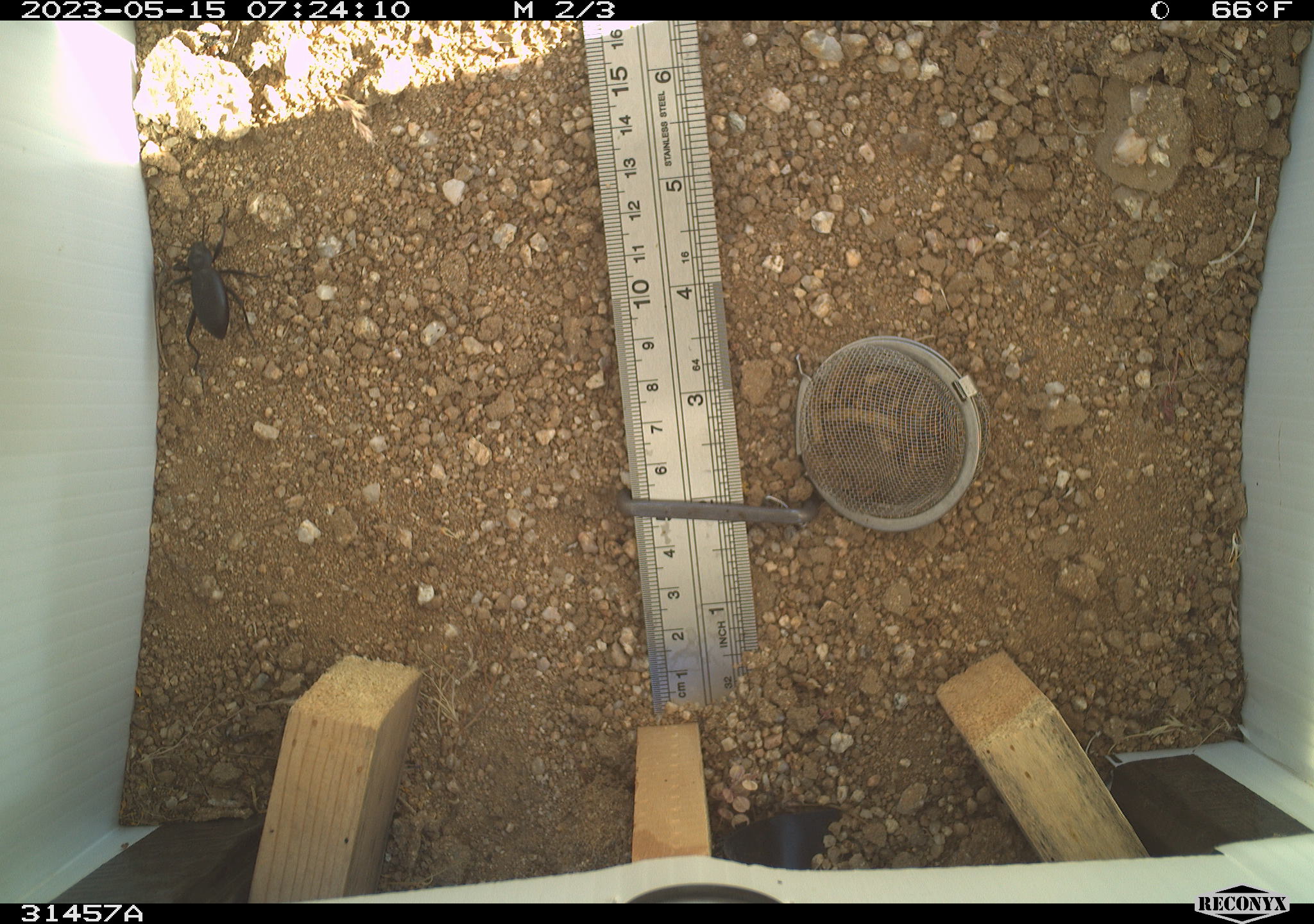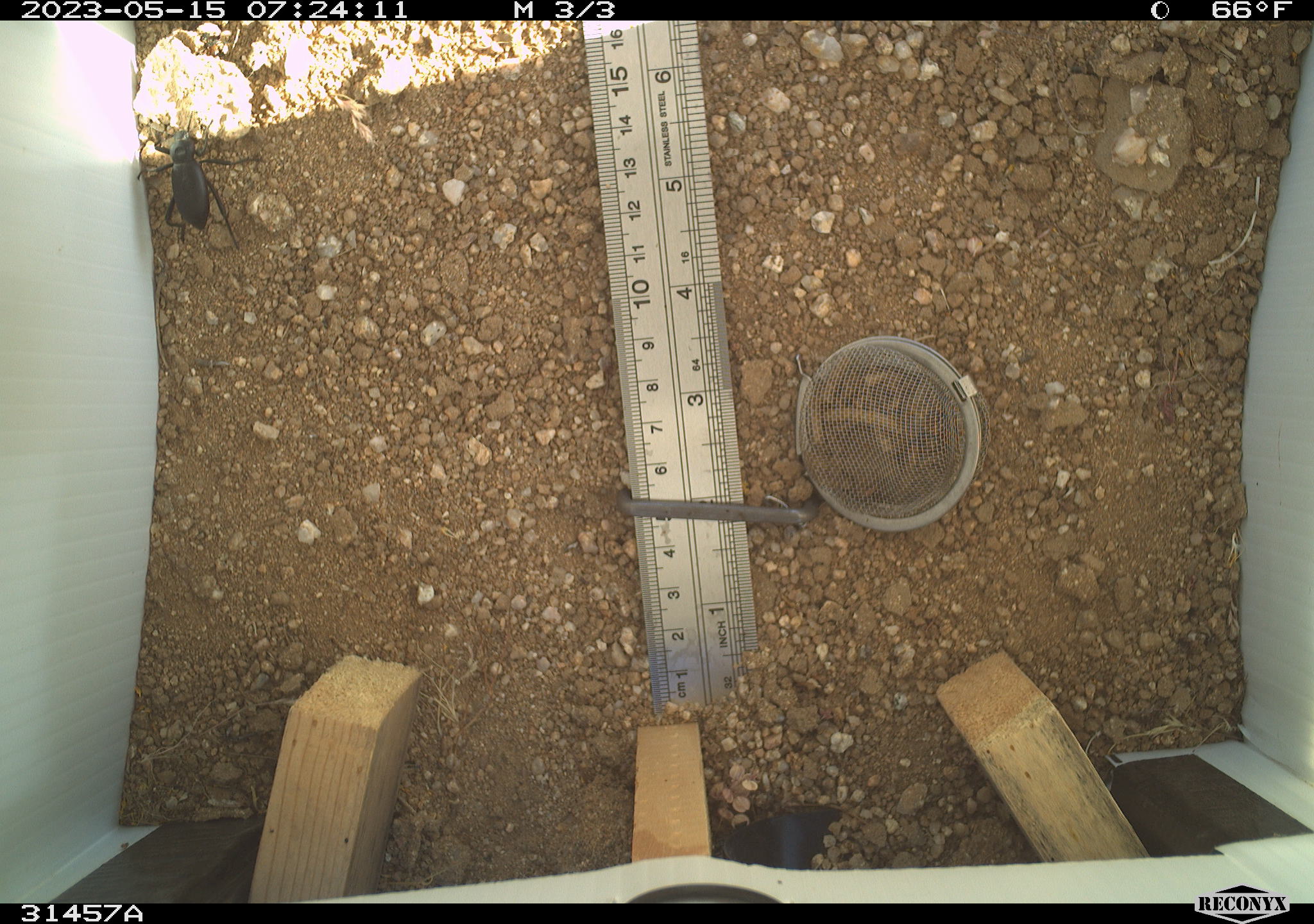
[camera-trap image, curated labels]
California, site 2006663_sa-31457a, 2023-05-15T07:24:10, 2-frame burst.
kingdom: Animalia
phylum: Arthropoda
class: Insecta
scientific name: Insecta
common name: insect